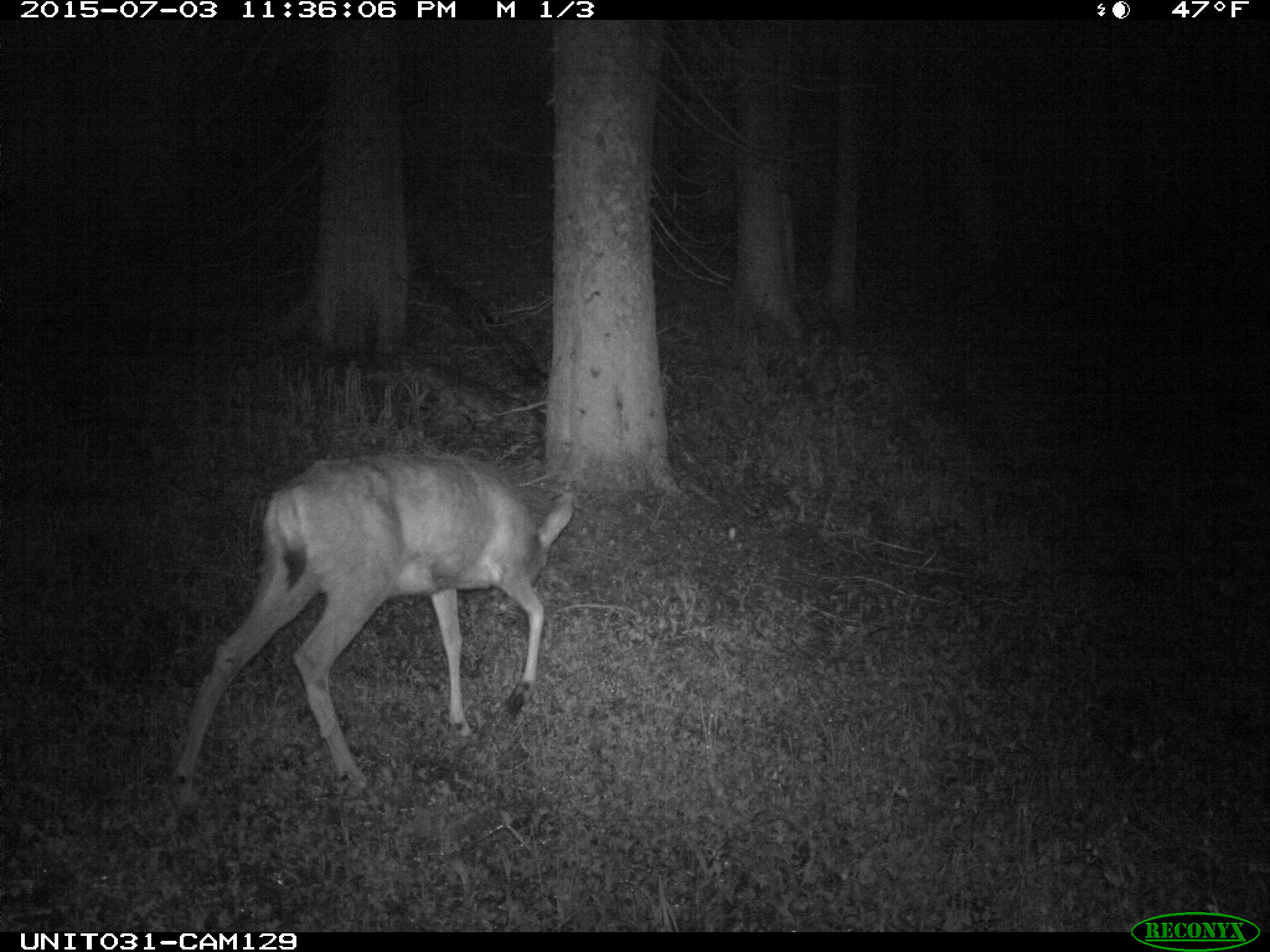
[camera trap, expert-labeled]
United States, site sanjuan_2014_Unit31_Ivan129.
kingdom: Animalia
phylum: Chordata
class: Mammalia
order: Artiodactyla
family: Cervidae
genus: Odocoileus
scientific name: Odocoileus hemionus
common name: mule deer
Odocoileus hemionus (mule deer).